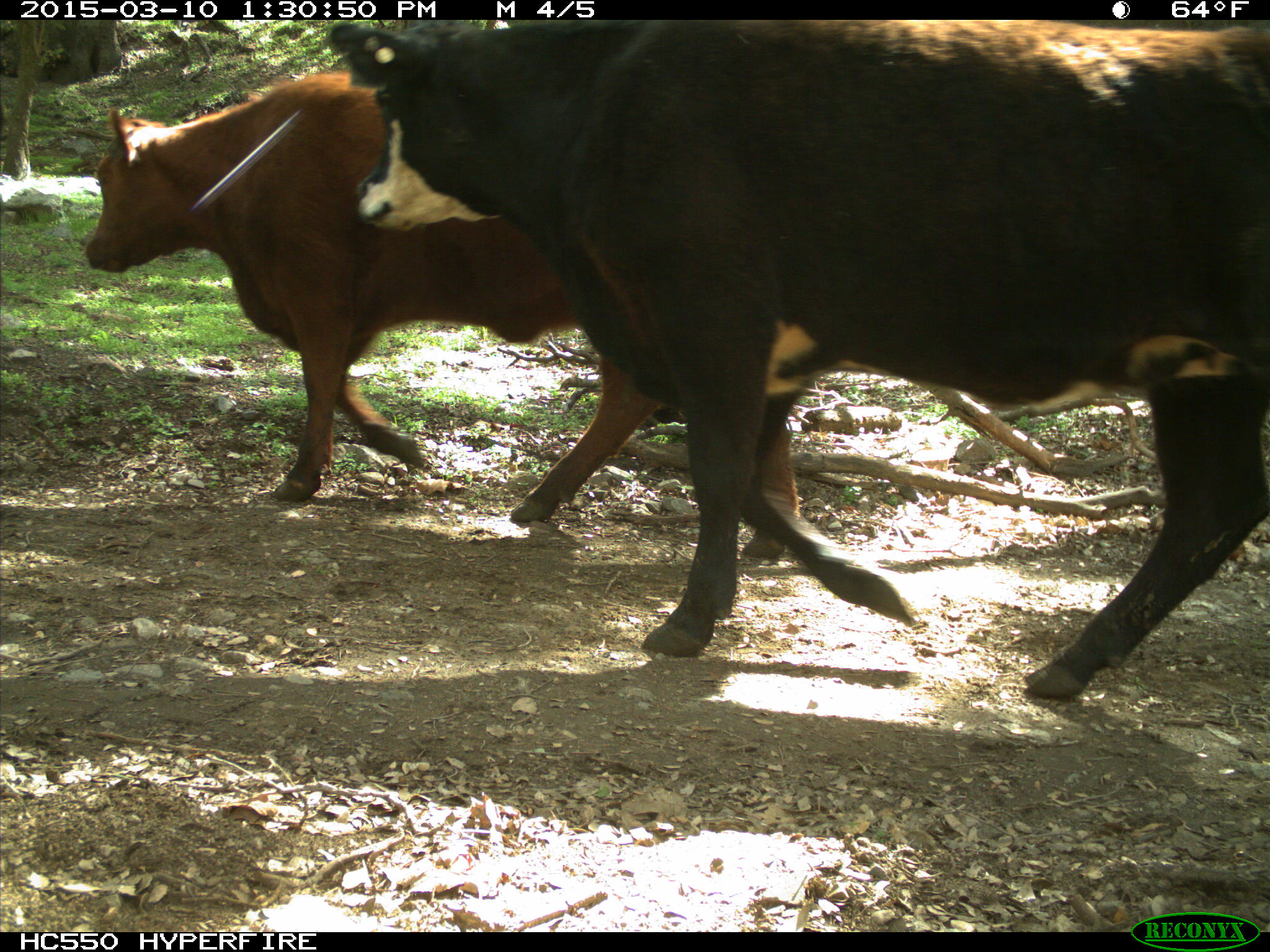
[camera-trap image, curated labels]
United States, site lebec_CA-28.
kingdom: Animalia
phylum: Chordata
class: Mammalia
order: Artiodactyla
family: Bovidae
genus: Bos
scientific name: Bos taurus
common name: domestic cow